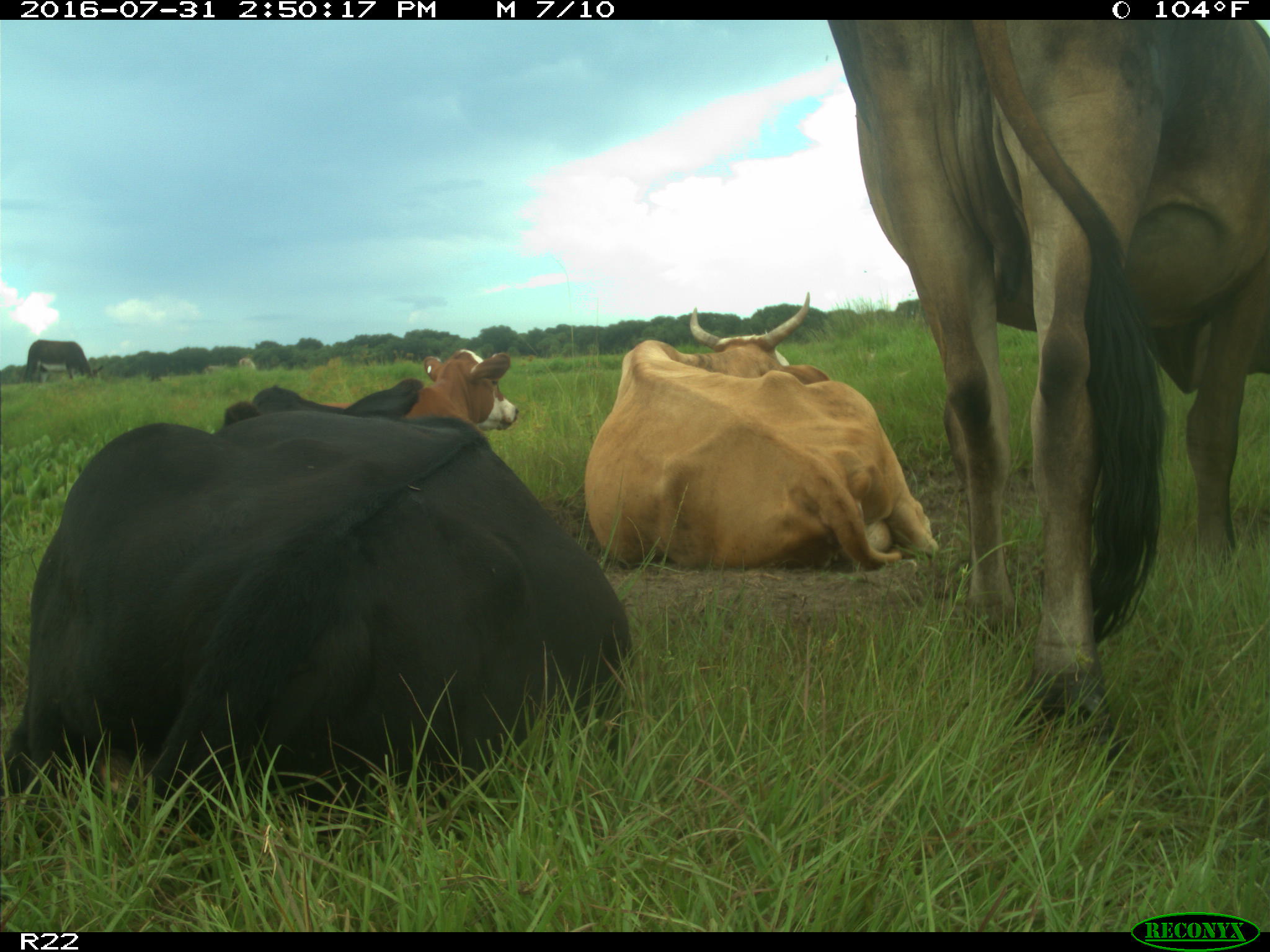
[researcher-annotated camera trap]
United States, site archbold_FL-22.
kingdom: Animalia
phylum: Chordata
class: Mammalia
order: Artiodactyla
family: Bovidae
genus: Bos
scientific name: Bos taurus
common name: domestic cow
Bos taurus (domestic cow).